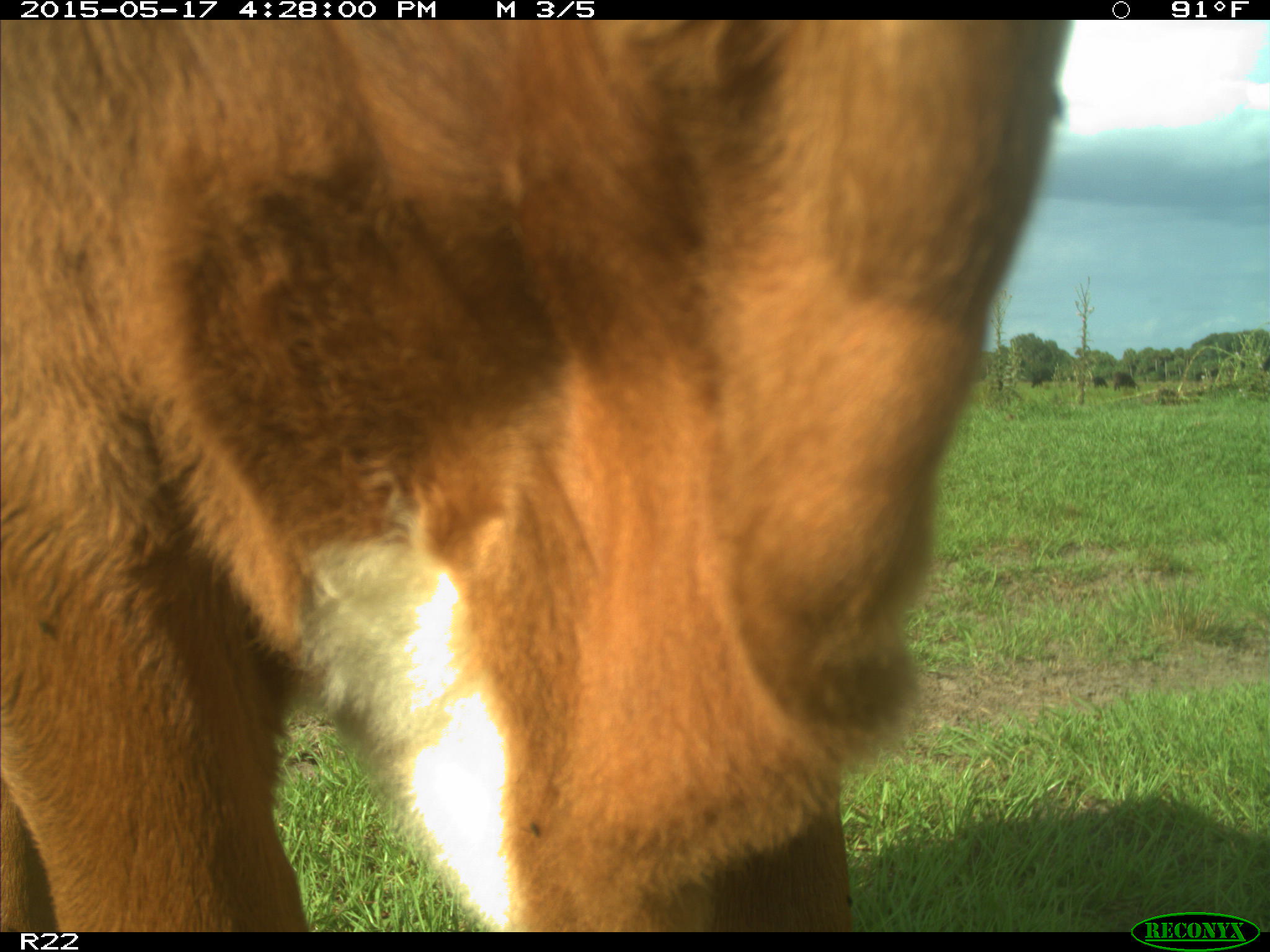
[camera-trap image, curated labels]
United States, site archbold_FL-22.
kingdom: Animalia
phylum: Chordata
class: Mammalia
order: Artiodactyla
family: Bovidae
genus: Bos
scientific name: Bos taurus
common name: domestic cow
Bos taurus (domestic cow).